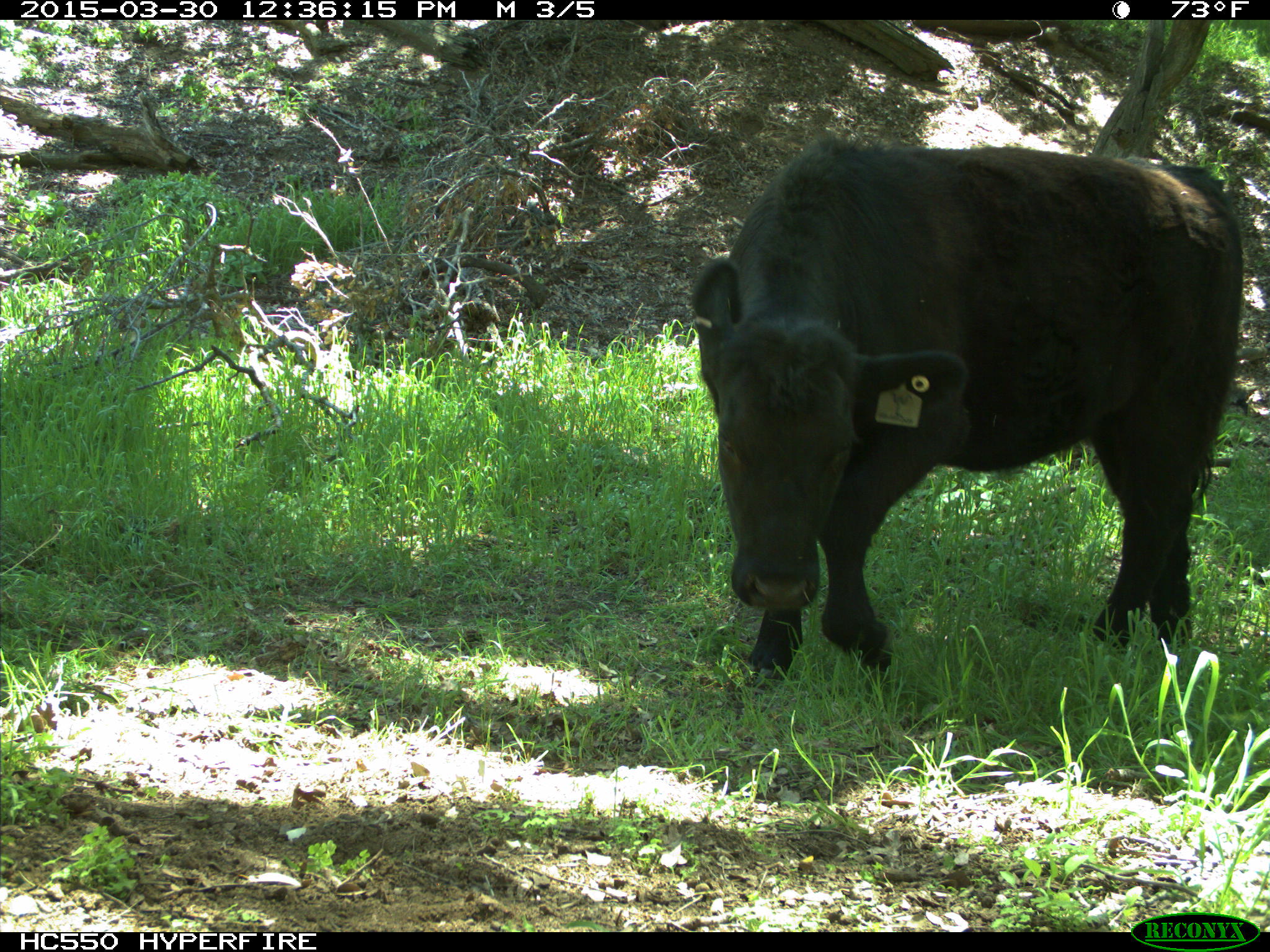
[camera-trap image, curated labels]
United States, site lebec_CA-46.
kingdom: Animalia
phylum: Chordata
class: Mammalia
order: Artiodactyla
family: Bovidae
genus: Bos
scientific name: Bos taurus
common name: domestic cow